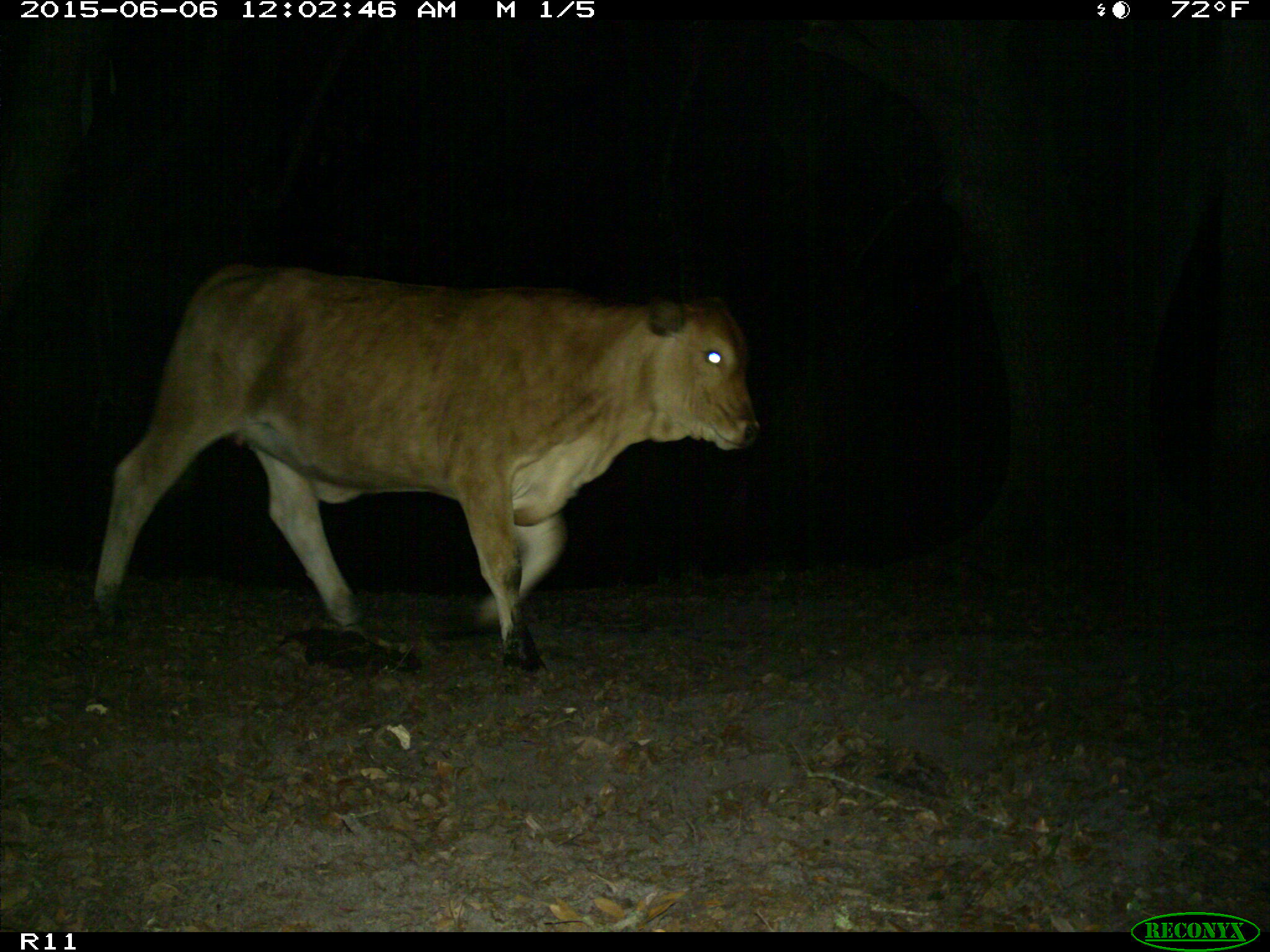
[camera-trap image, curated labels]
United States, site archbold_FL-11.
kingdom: Animalia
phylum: Chordata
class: Mammalia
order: Artiodactyla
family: Bovidae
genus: Bos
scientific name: Bos taurus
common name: domestic cow